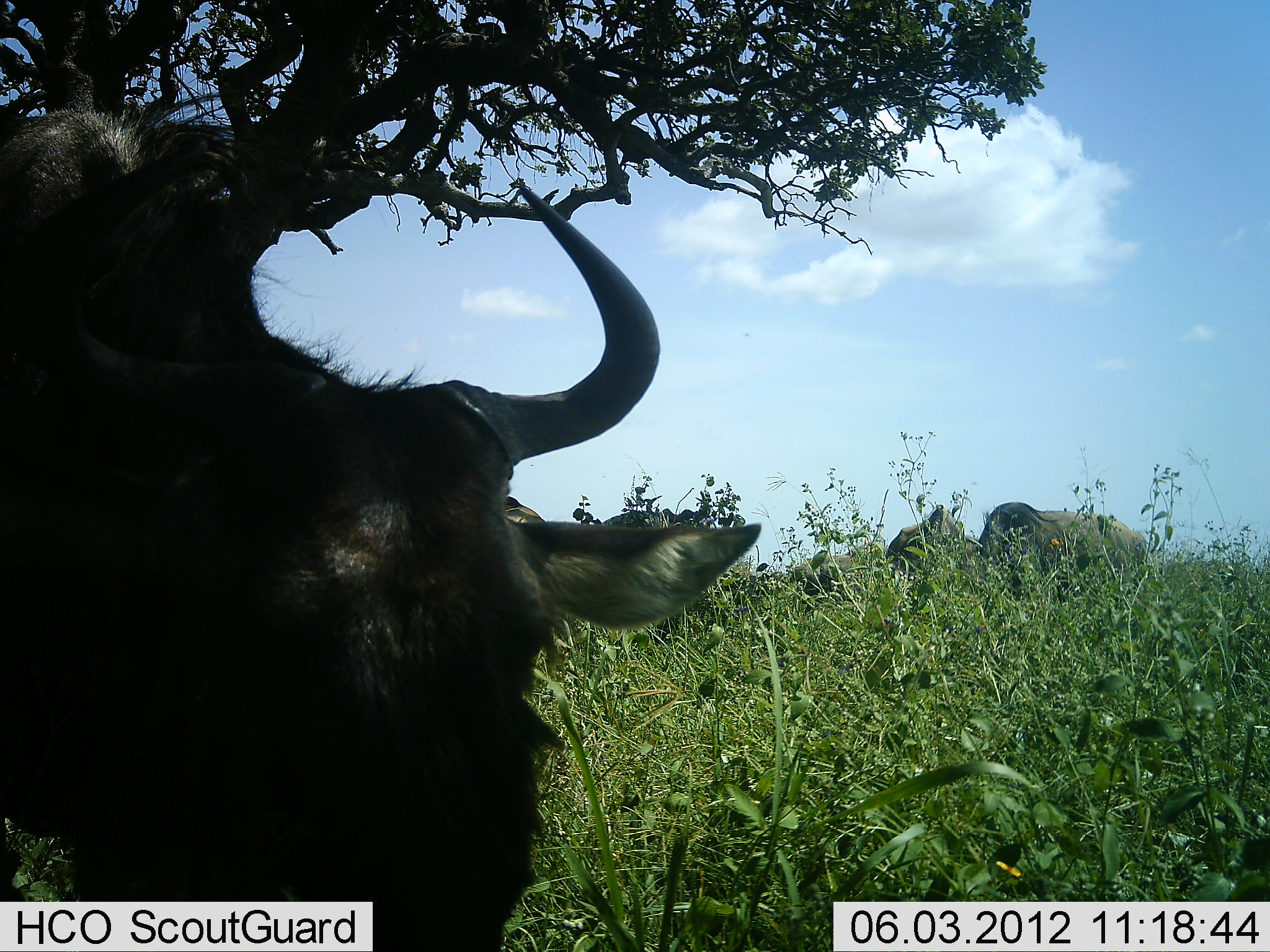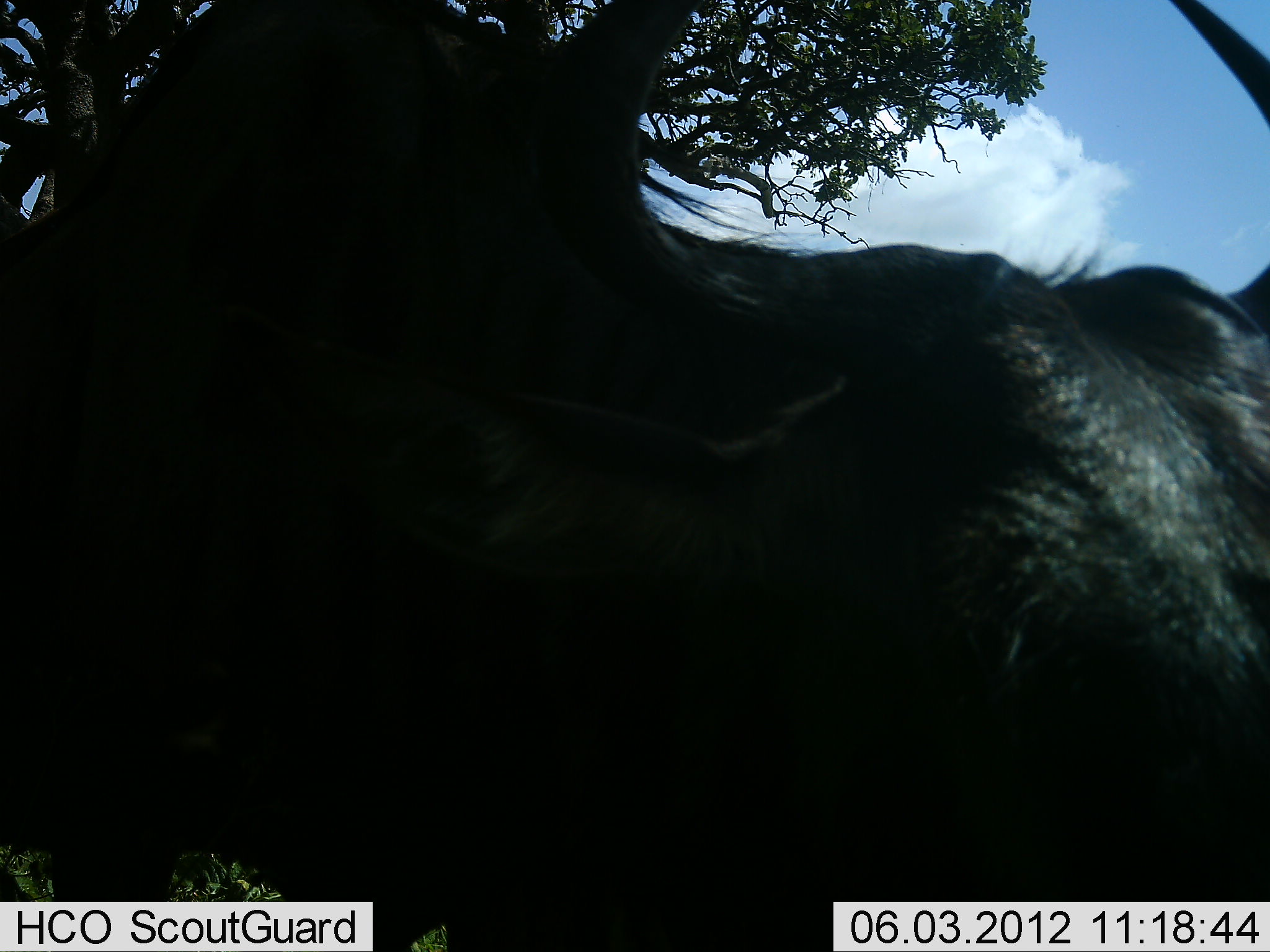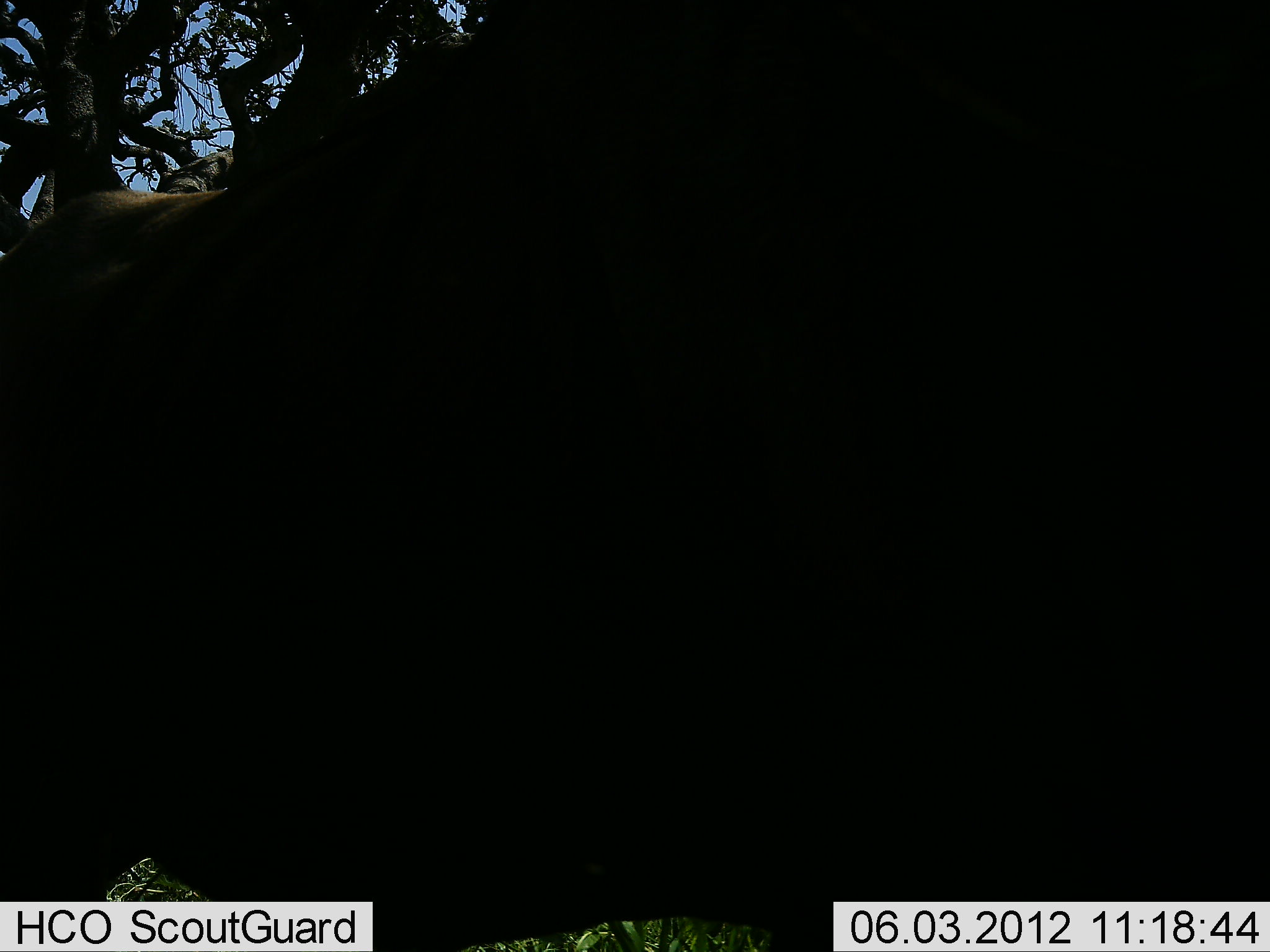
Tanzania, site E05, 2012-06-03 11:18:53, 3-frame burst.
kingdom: Animalia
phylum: Chordata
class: Mammalia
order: Artiodactyla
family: Bovidae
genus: Connochaetes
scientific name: Connochaetes taurinus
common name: blue wildebeest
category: wildebeest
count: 2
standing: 50%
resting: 0%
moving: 90%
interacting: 0%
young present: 0%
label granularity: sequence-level